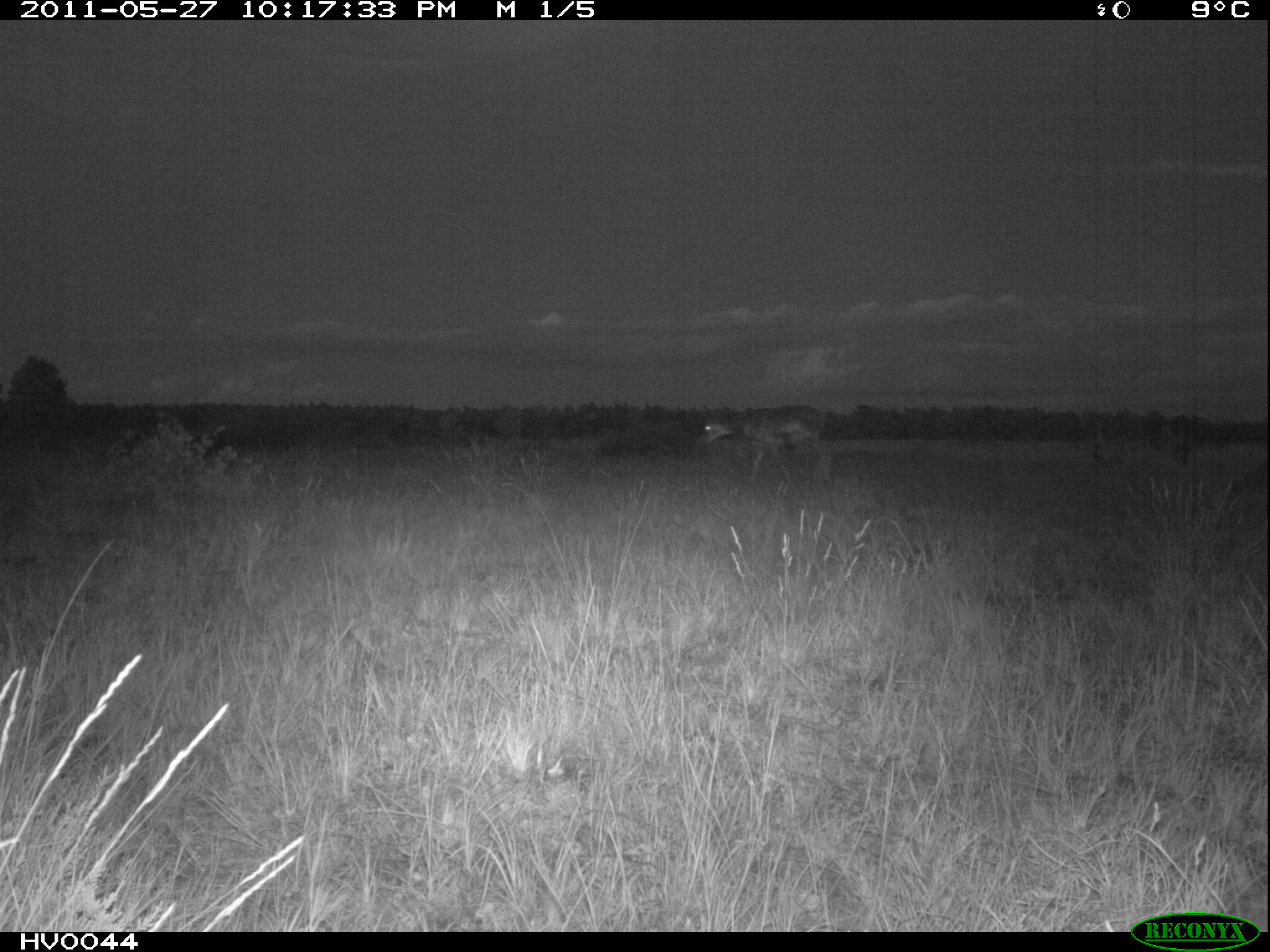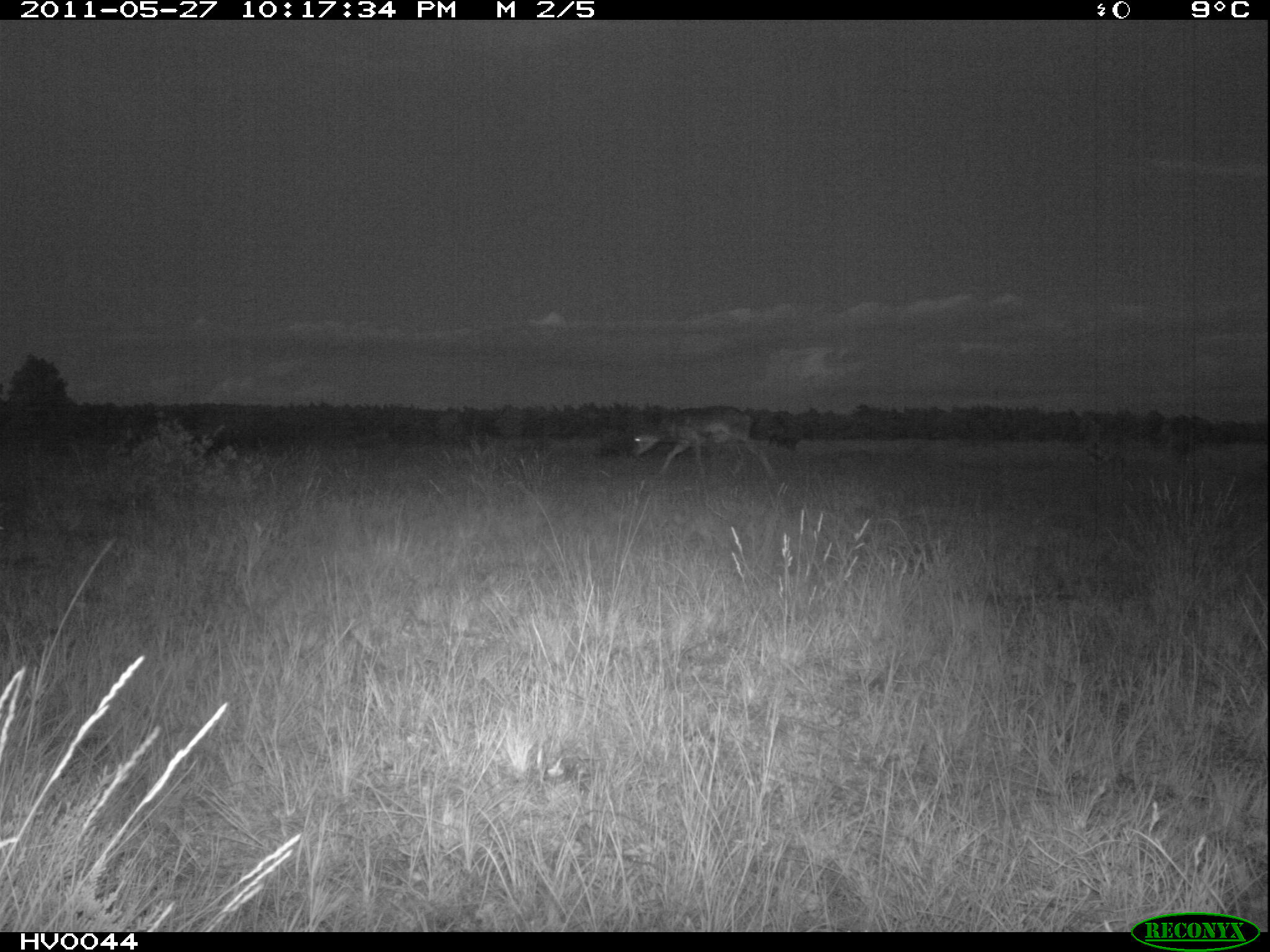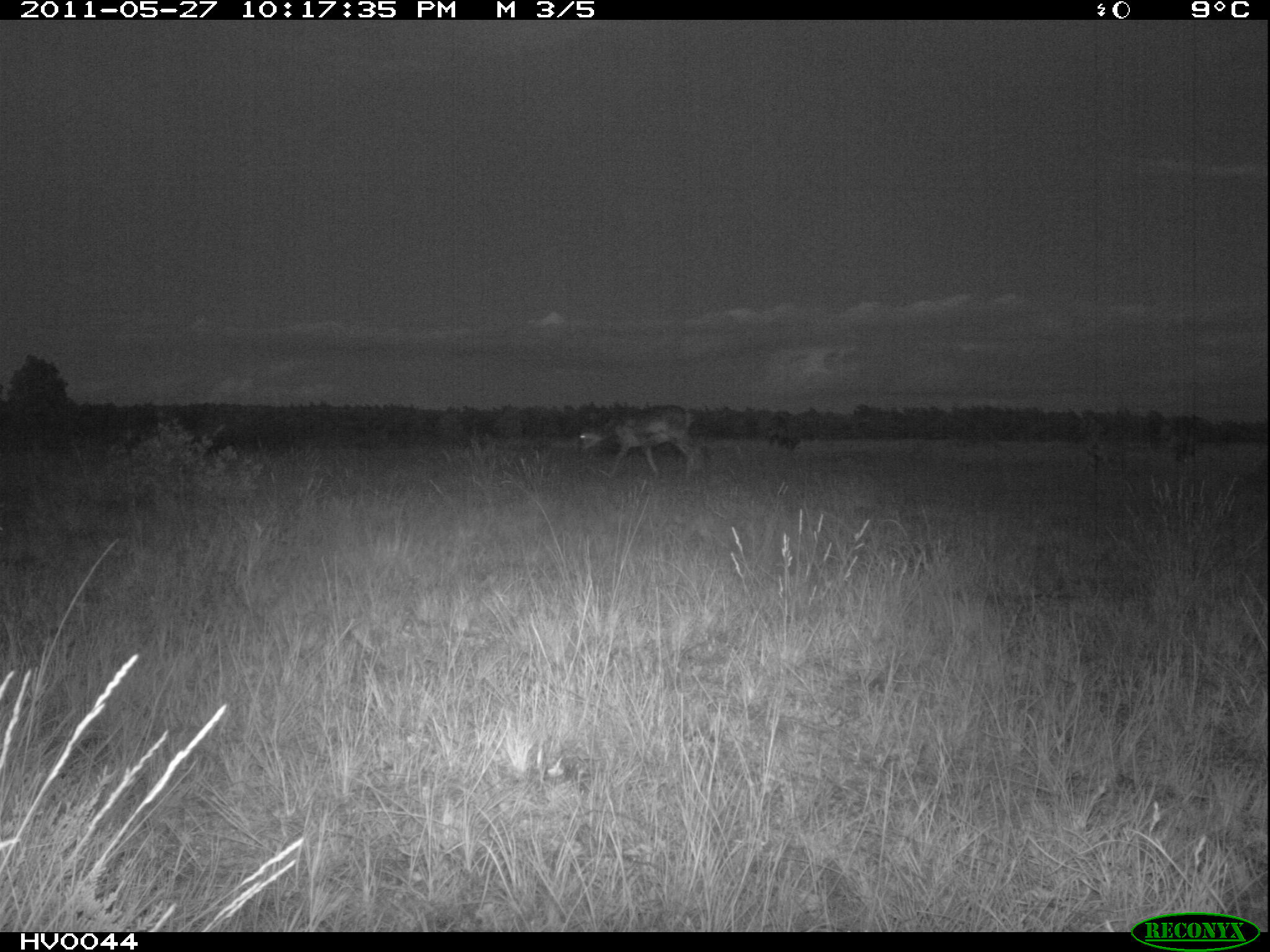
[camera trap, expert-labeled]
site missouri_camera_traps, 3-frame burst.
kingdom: Animalia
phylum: Chordata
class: Mammalia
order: Artiodactyla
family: Bovidae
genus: Ovis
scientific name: Ovis ammon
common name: mouflon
Mouflon (Ovis ammon). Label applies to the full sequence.